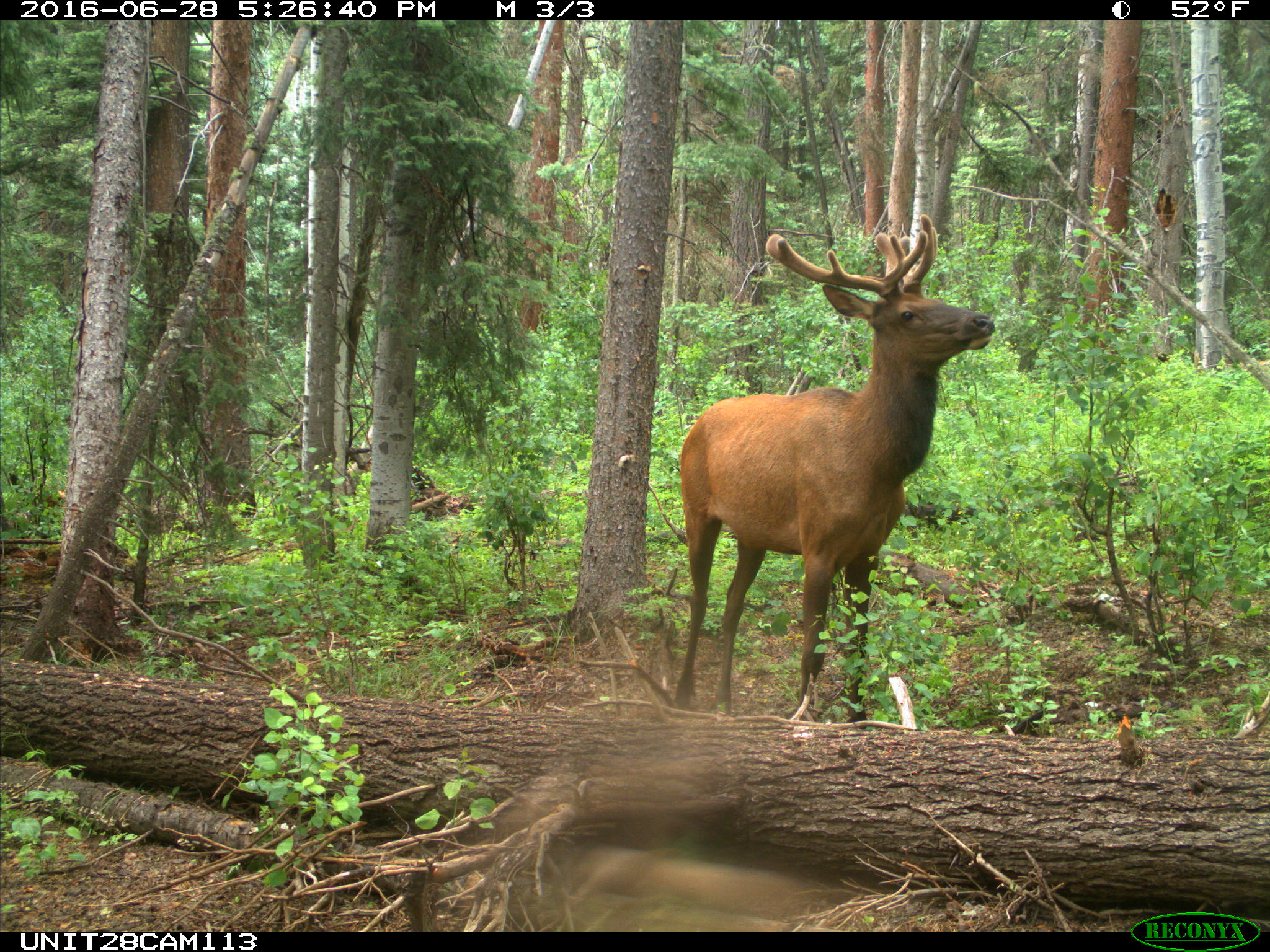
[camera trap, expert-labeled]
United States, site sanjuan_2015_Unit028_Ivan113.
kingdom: Animalia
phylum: Chordata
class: Mammalia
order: Artiodactyla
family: Cervidae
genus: Cervus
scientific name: Cervus elaphus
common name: red deer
Cervus elaphus (red deer).